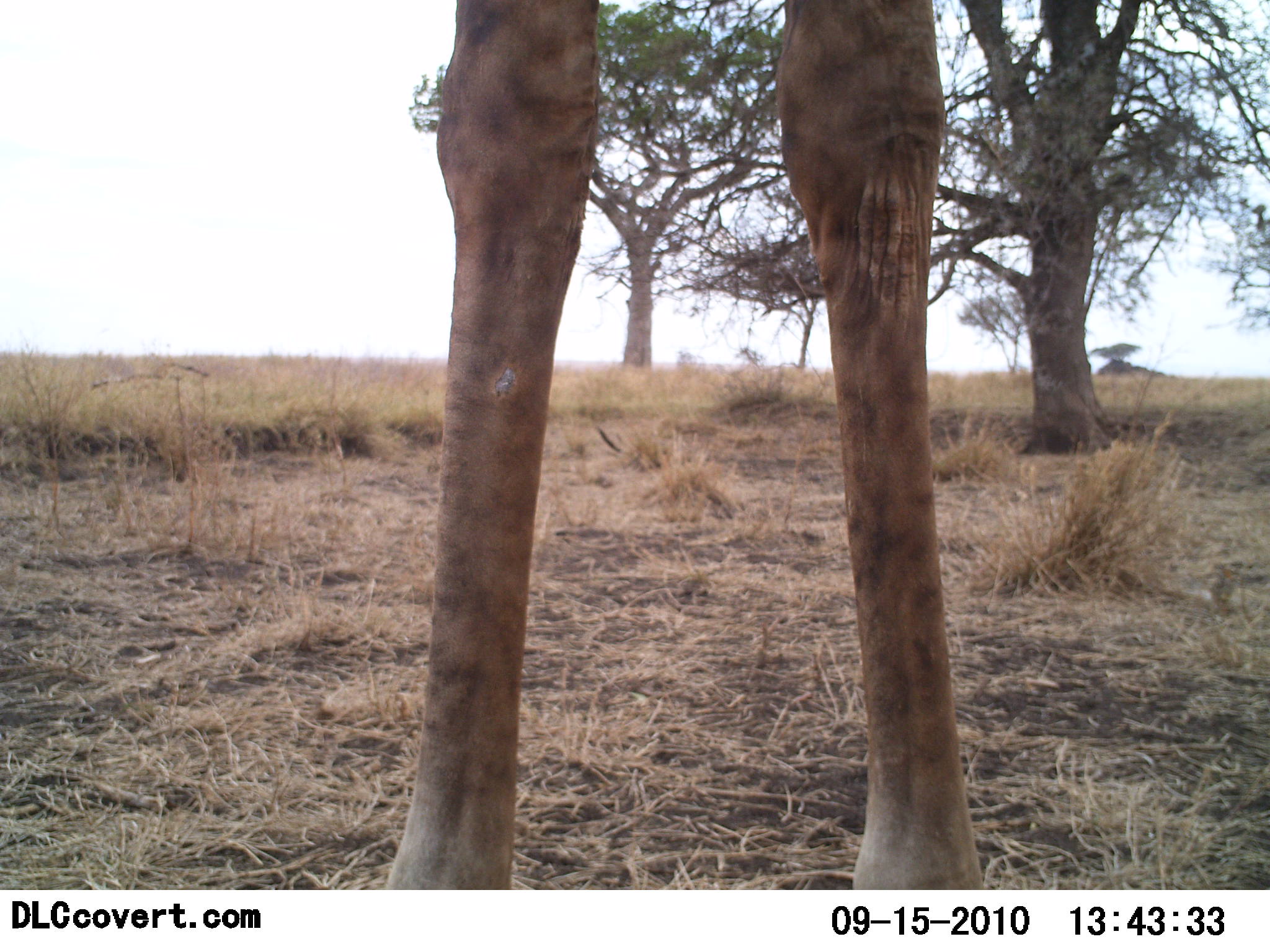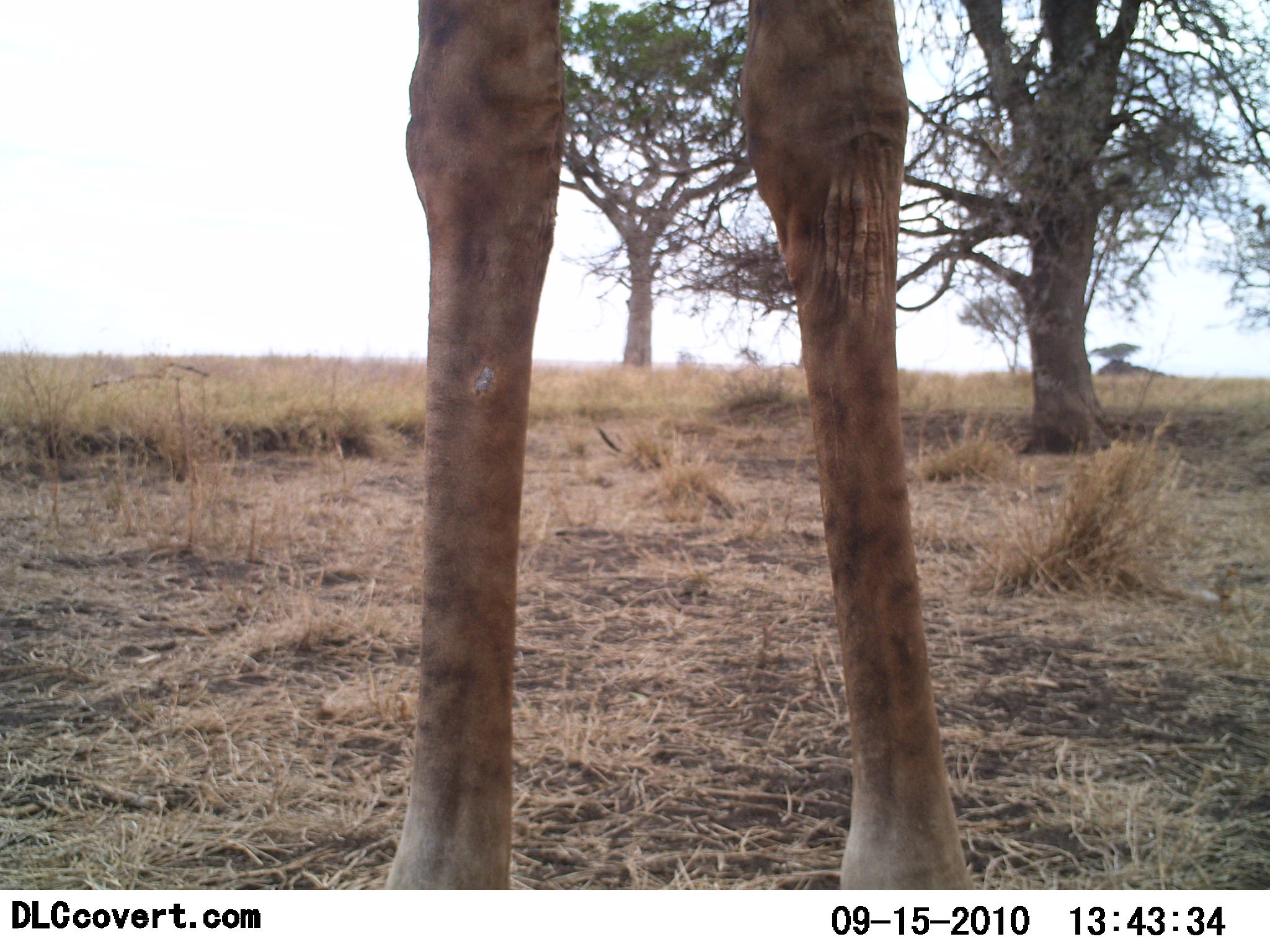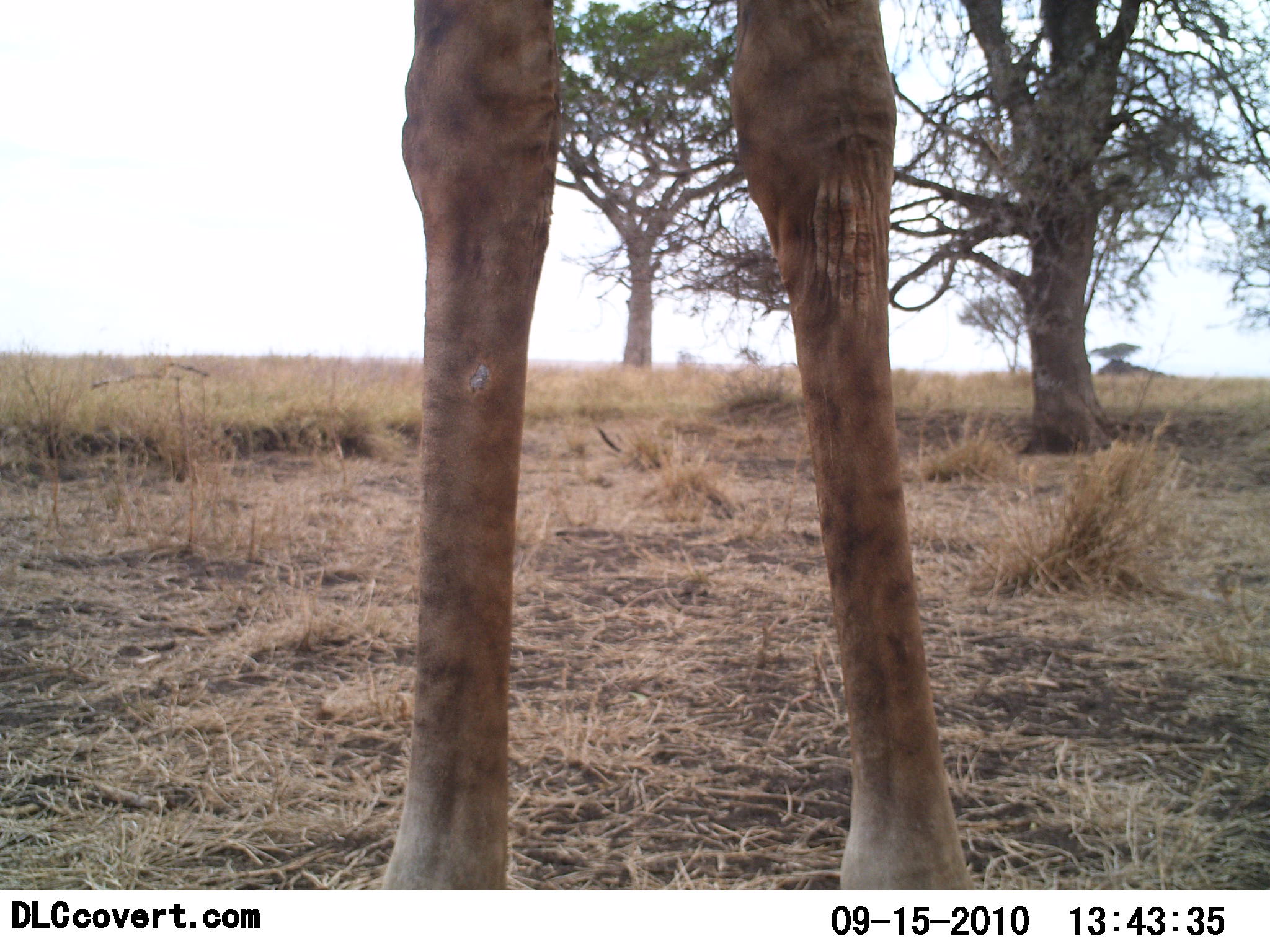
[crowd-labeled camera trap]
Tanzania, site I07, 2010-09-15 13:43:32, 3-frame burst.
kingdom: Animalia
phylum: Chordata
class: Mammalia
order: Artiodactyla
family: Giraffidae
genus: Giraffa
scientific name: Giraffa camelopardalis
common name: giraffe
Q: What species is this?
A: Giraffe (Giraffa camelopardalis).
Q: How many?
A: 1.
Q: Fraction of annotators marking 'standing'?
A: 100%.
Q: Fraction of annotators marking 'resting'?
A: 0%.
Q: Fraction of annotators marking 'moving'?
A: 0%.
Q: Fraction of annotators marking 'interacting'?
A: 0%.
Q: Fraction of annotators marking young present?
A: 0%.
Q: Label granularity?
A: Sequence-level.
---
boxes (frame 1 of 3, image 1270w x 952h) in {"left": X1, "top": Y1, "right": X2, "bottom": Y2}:
animal: {"left": 384, "top": 0, "right": 986, "bottom": 891}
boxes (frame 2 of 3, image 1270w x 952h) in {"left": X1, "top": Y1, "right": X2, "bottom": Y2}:
animal: {"left": 384, "top": 0, "right": 975, "bottom": 891}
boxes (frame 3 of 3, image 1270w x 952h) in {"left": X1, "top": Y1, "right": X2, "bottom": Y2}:
animal: {"left": 380, "top": 0, "right": 977, "bottom": 891}